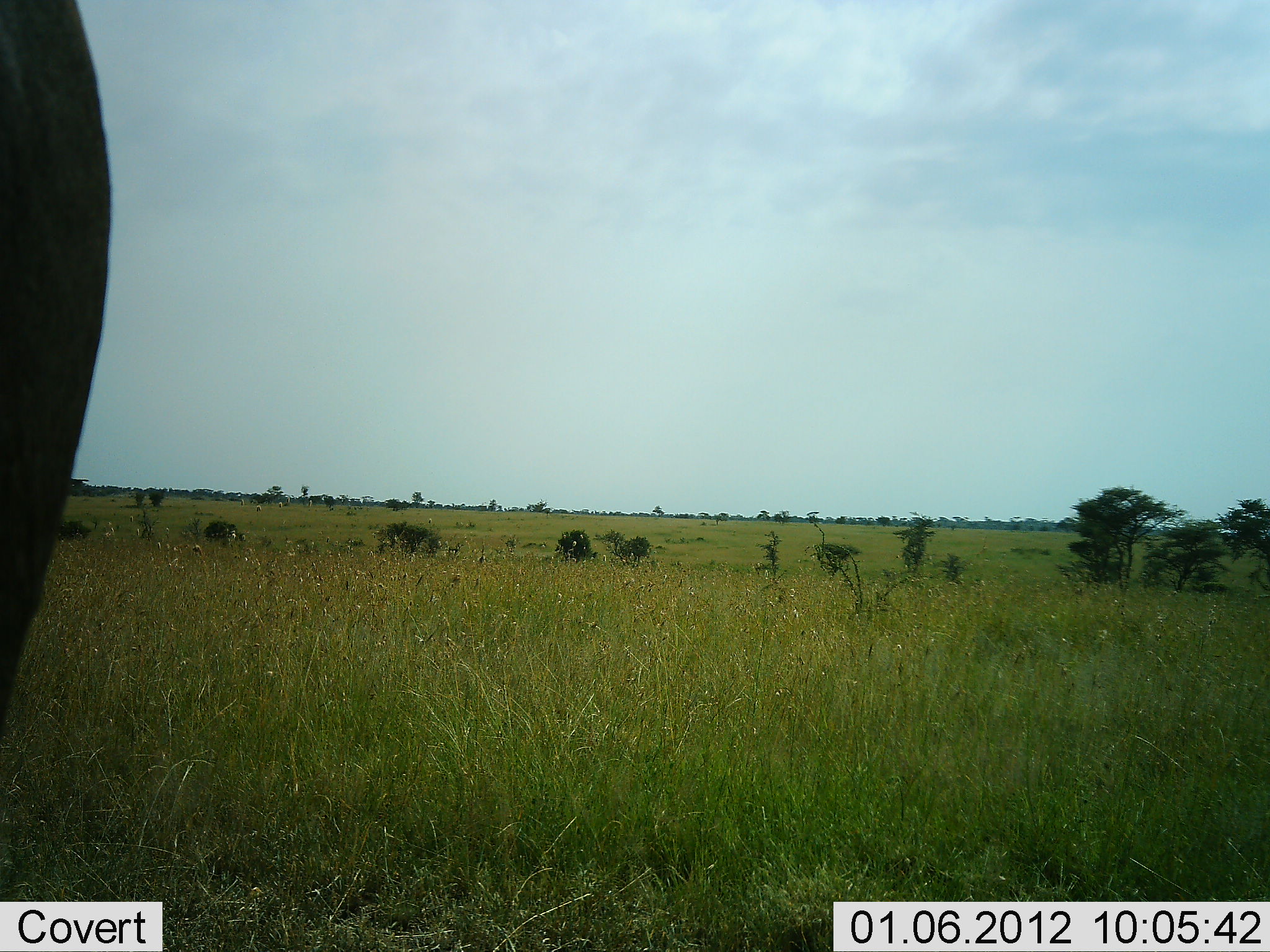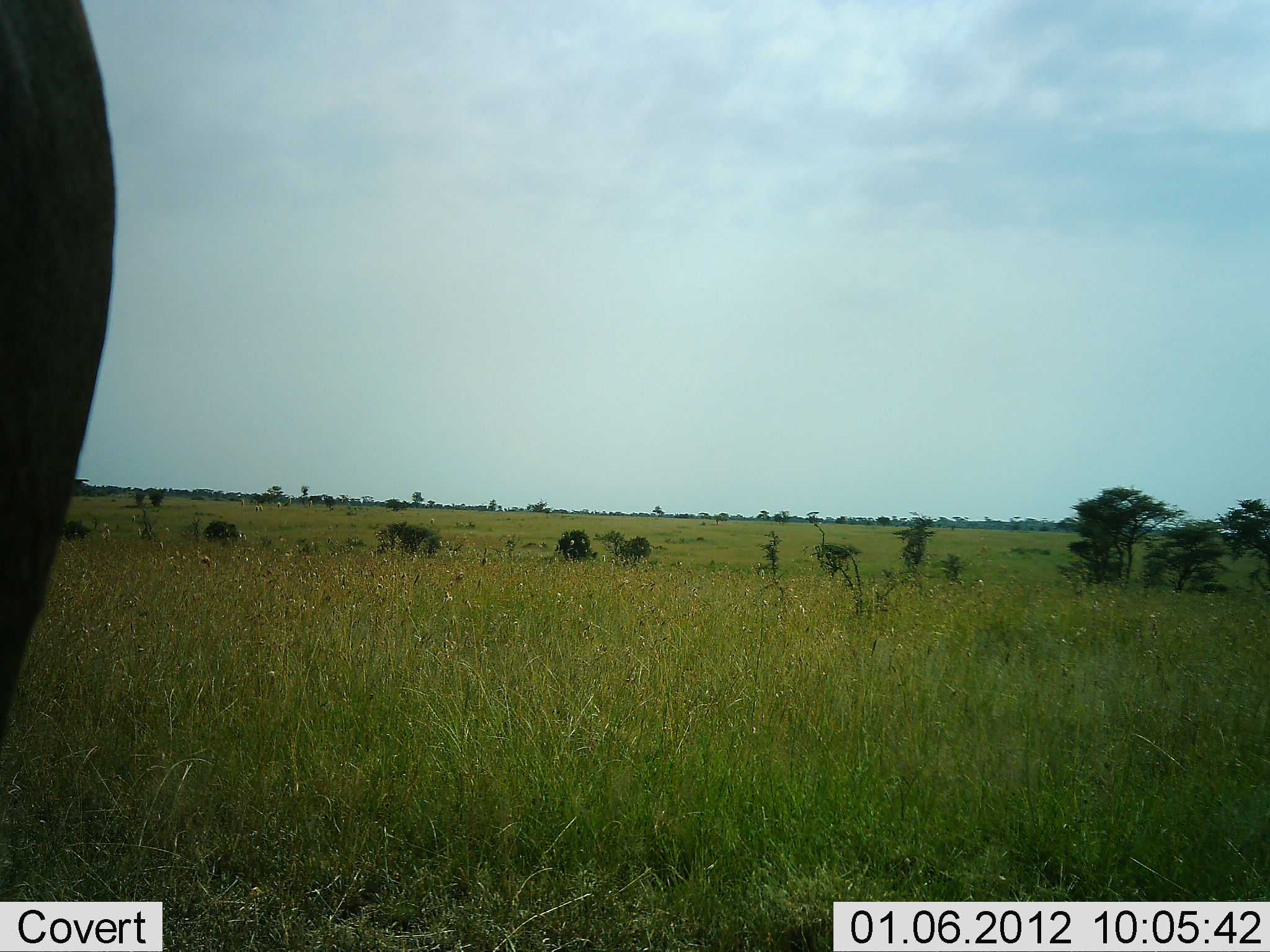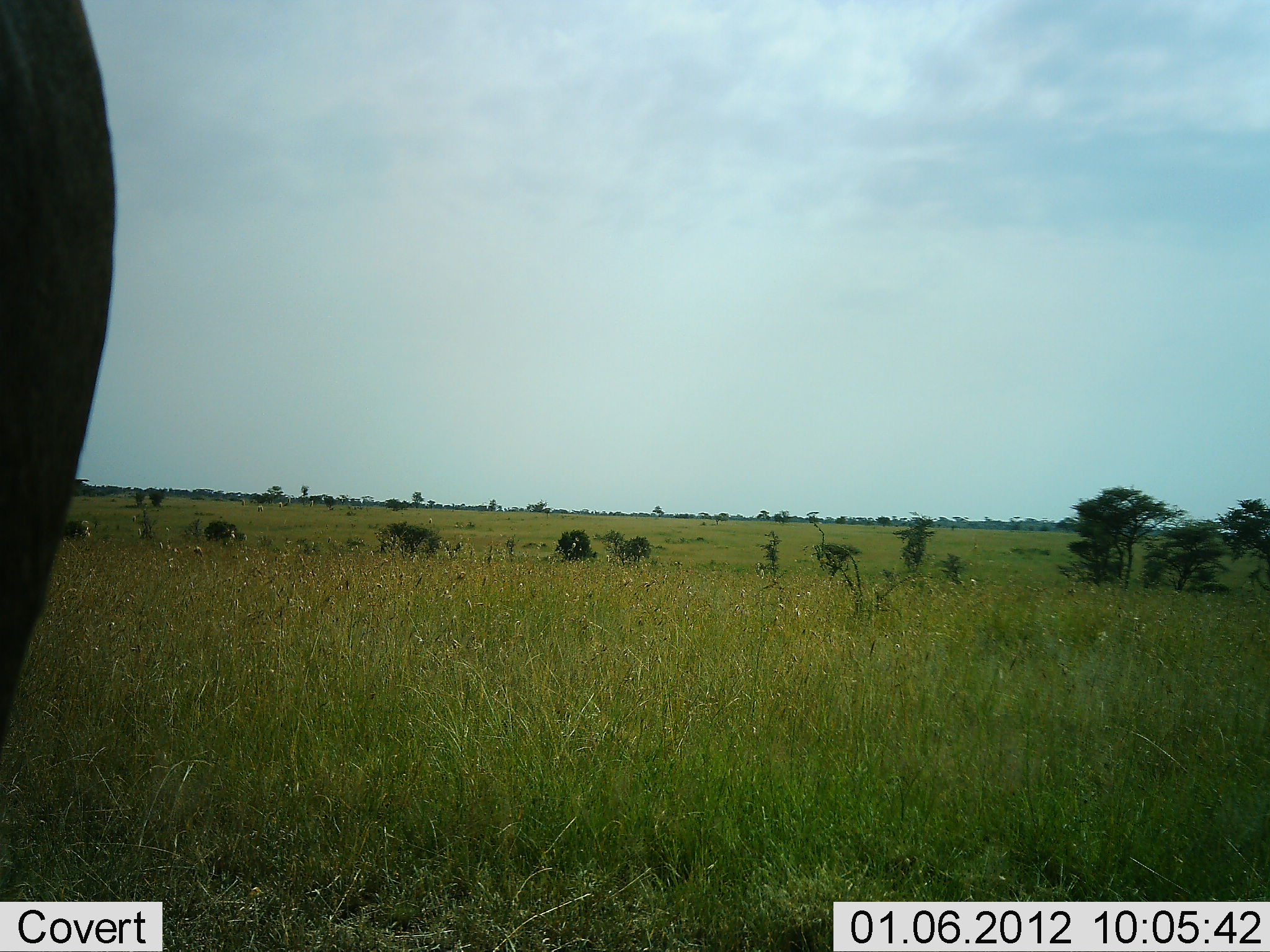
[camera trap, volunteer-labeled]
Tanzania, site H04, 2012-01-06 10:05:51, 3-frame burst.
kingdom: Animalia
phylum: Chordata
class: Mammalia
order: Artiodactyla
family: Bovidae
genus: Connochaetes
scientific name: Connochaetes taurinus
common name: blue wildebeest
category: wildebeest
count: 1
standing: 100%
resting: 0%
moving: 0%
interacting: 0%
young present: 0%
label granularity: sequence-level